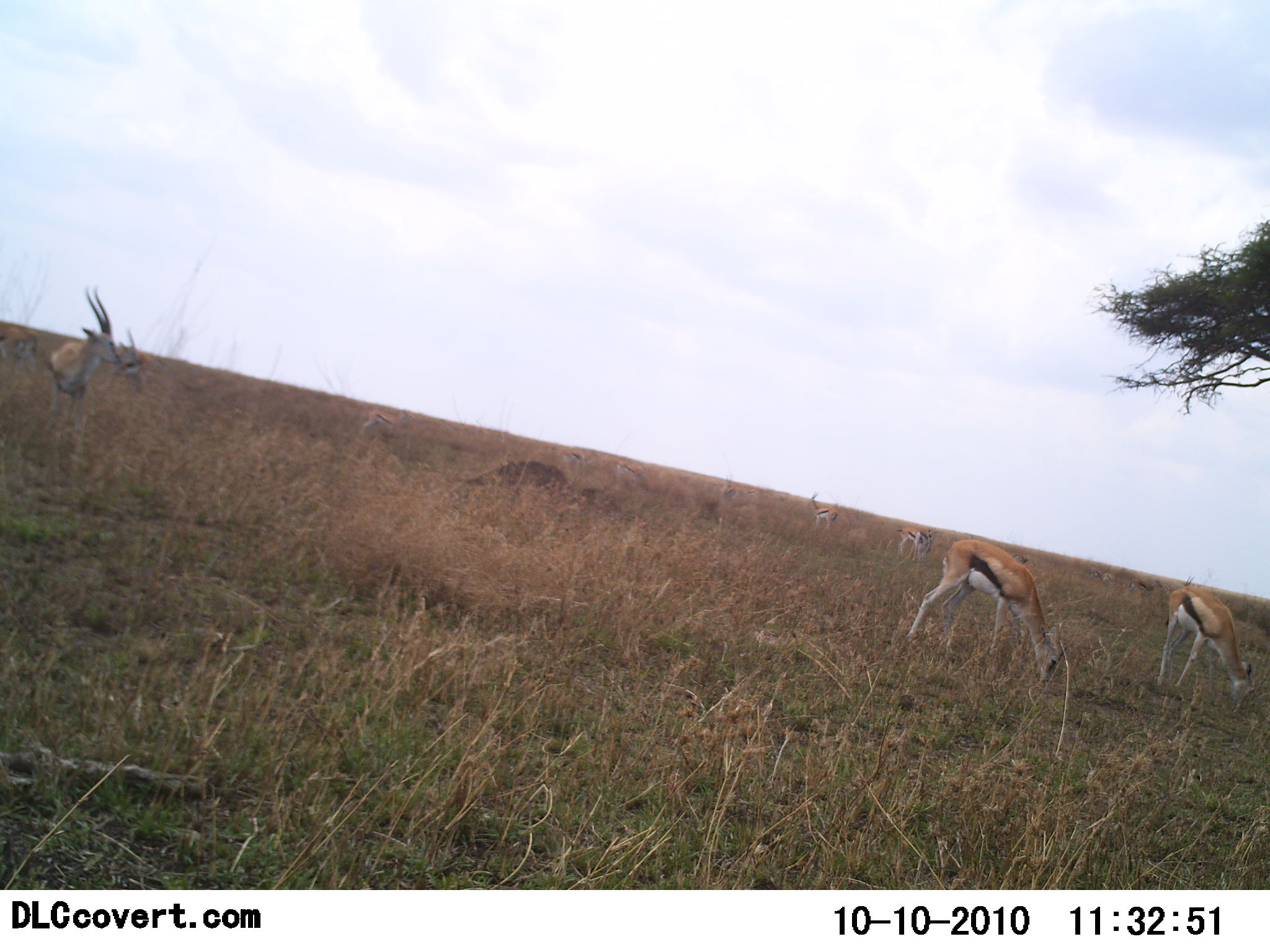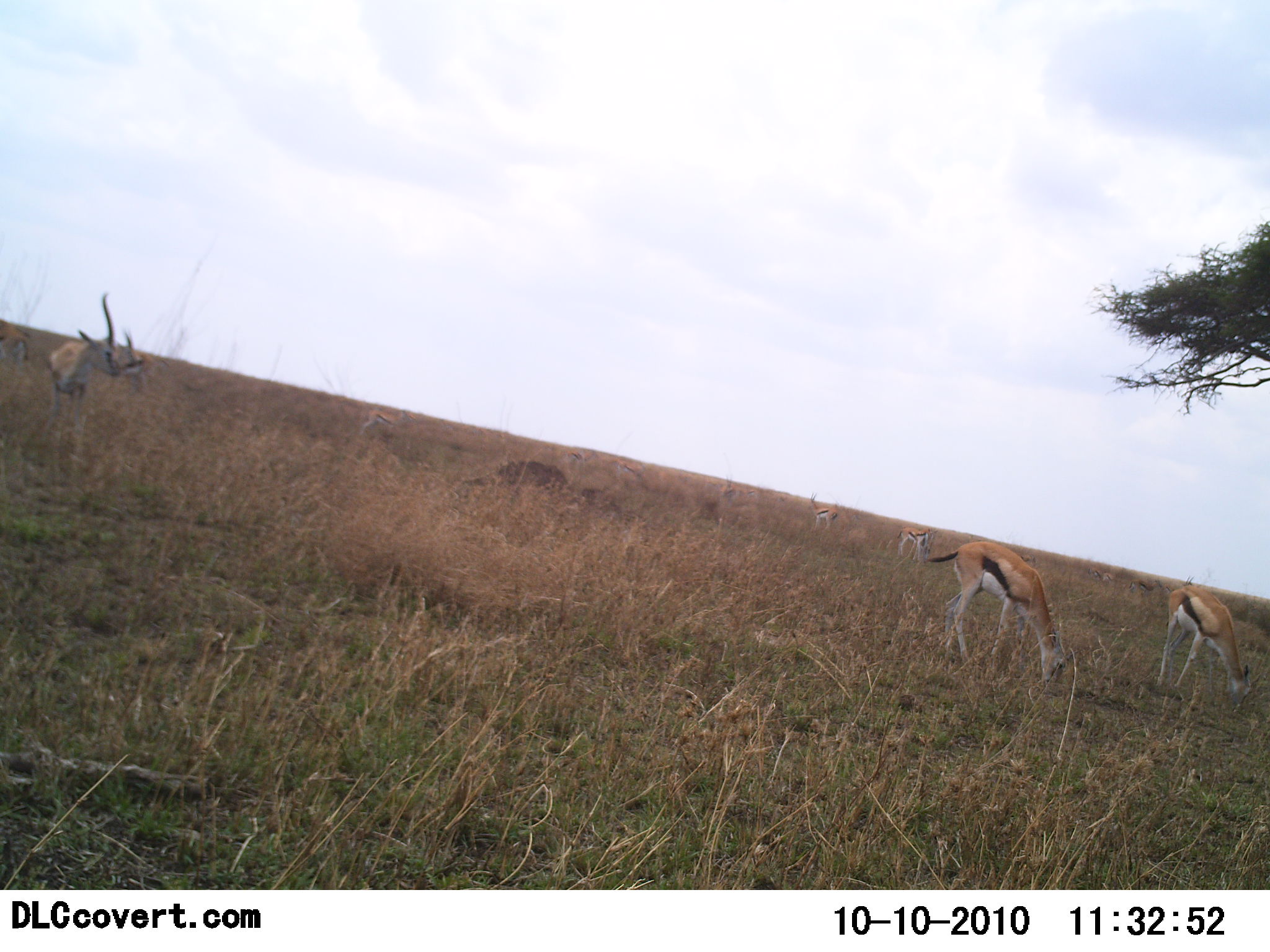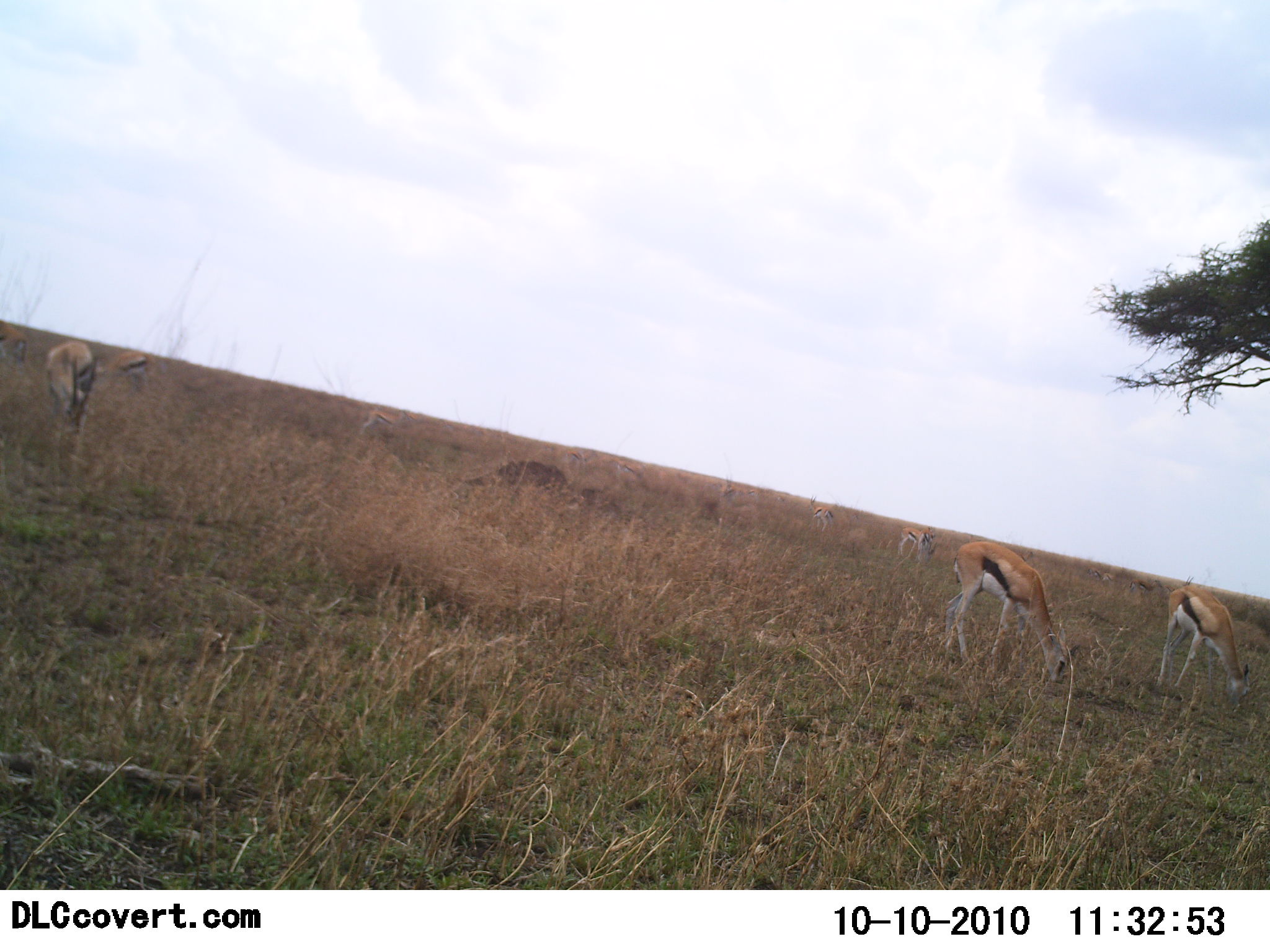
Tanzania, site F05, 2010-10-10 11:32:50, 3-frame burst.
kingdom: Animalia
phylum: Chordata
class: Mammalia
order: Artiodactyla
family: Bovidae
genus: Eudorcas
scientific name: Eudorcas thomsonii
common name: thomson's gazelle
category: gazellethomsons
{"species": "gazellethomsons (thomson's gazelle) (Eudorcas thomsonii)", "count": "7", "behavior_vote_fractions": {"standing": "41%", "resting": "6%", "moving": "12%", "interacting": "0%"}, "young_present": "0%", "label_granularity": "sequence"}